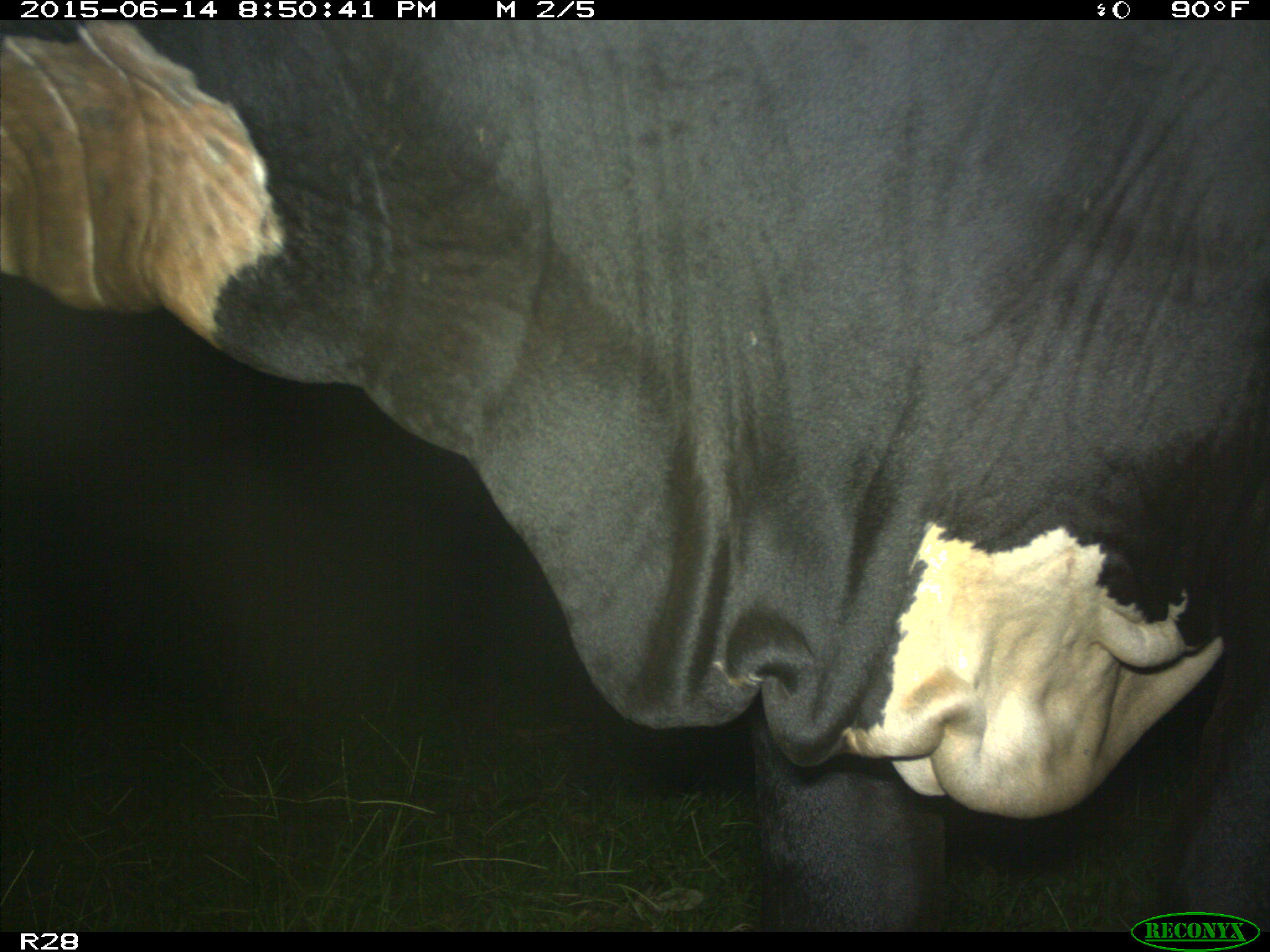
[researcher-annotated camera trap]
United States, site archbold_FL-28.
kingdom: Animalia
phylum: Chordata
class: Mammalia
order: Artiodactyla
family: Bovidae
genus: Bos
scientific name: Bos taurus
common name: domestic cow